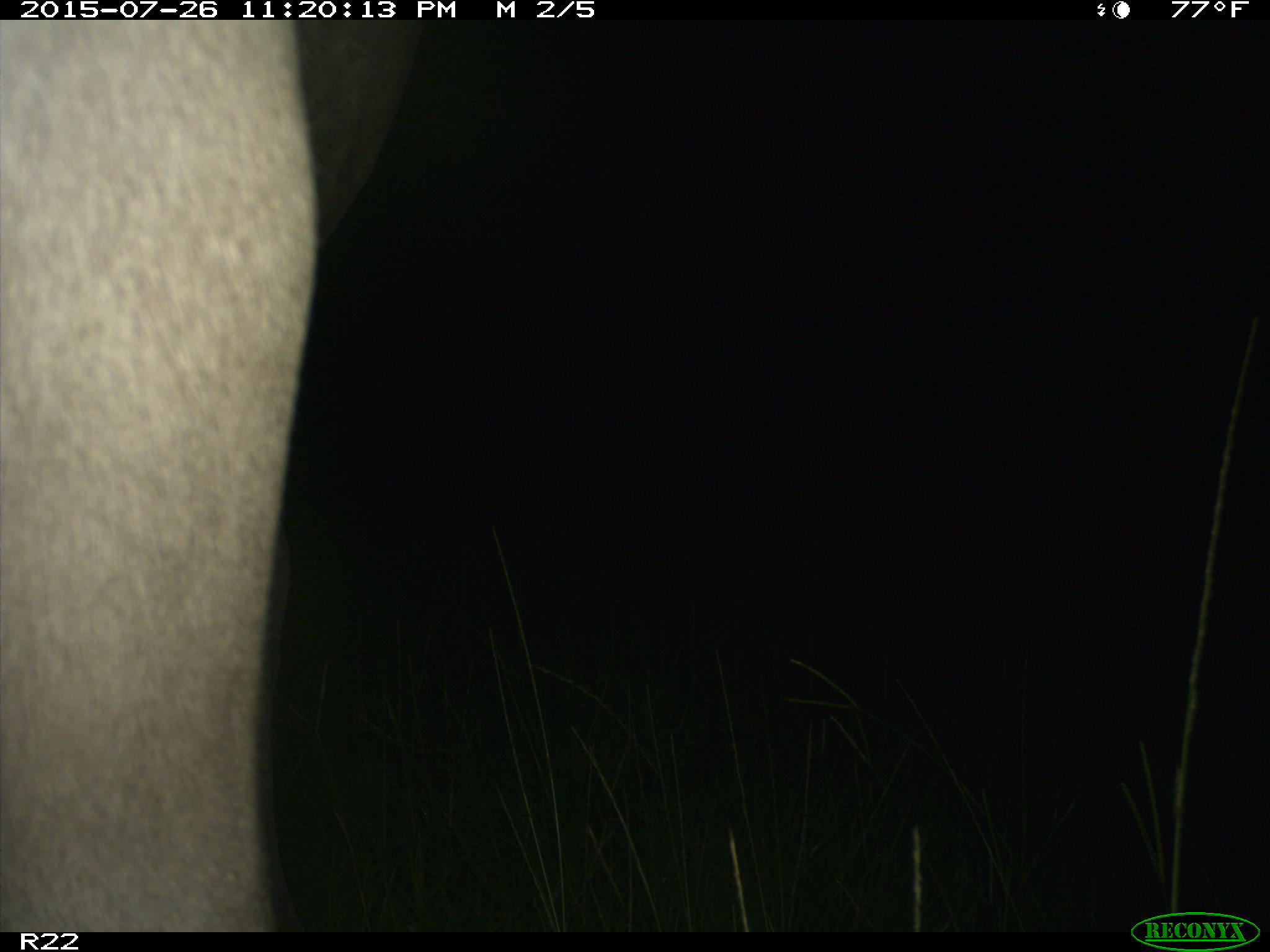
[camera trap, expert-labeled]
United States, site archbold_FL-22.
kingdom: Animalia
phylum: Chordata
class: Mammalia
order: Artiodactyla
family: Bovidae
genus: Bos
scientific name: Bos taurus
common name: domestic cow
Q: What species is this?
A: Bos taurus (domestic cow).